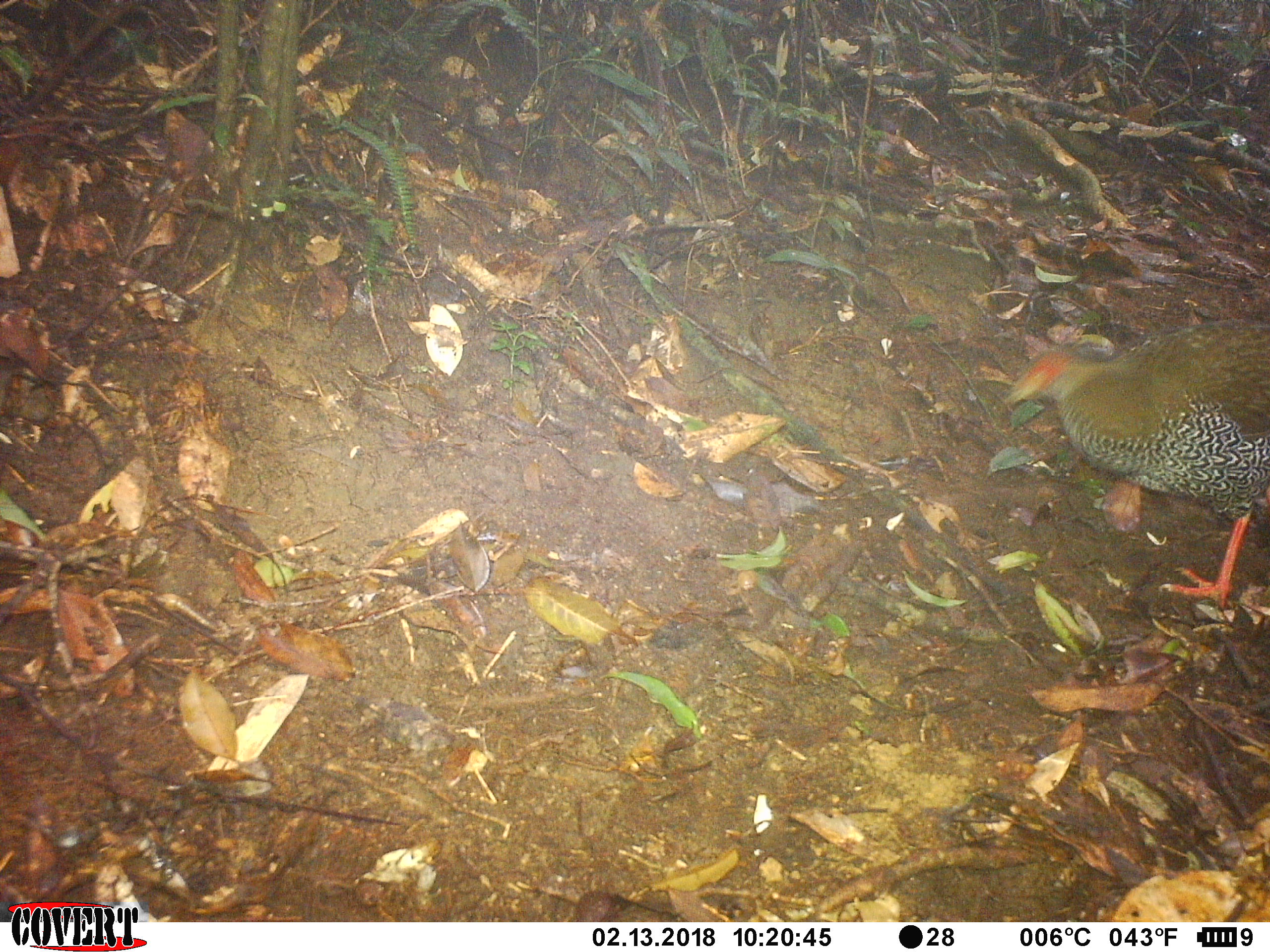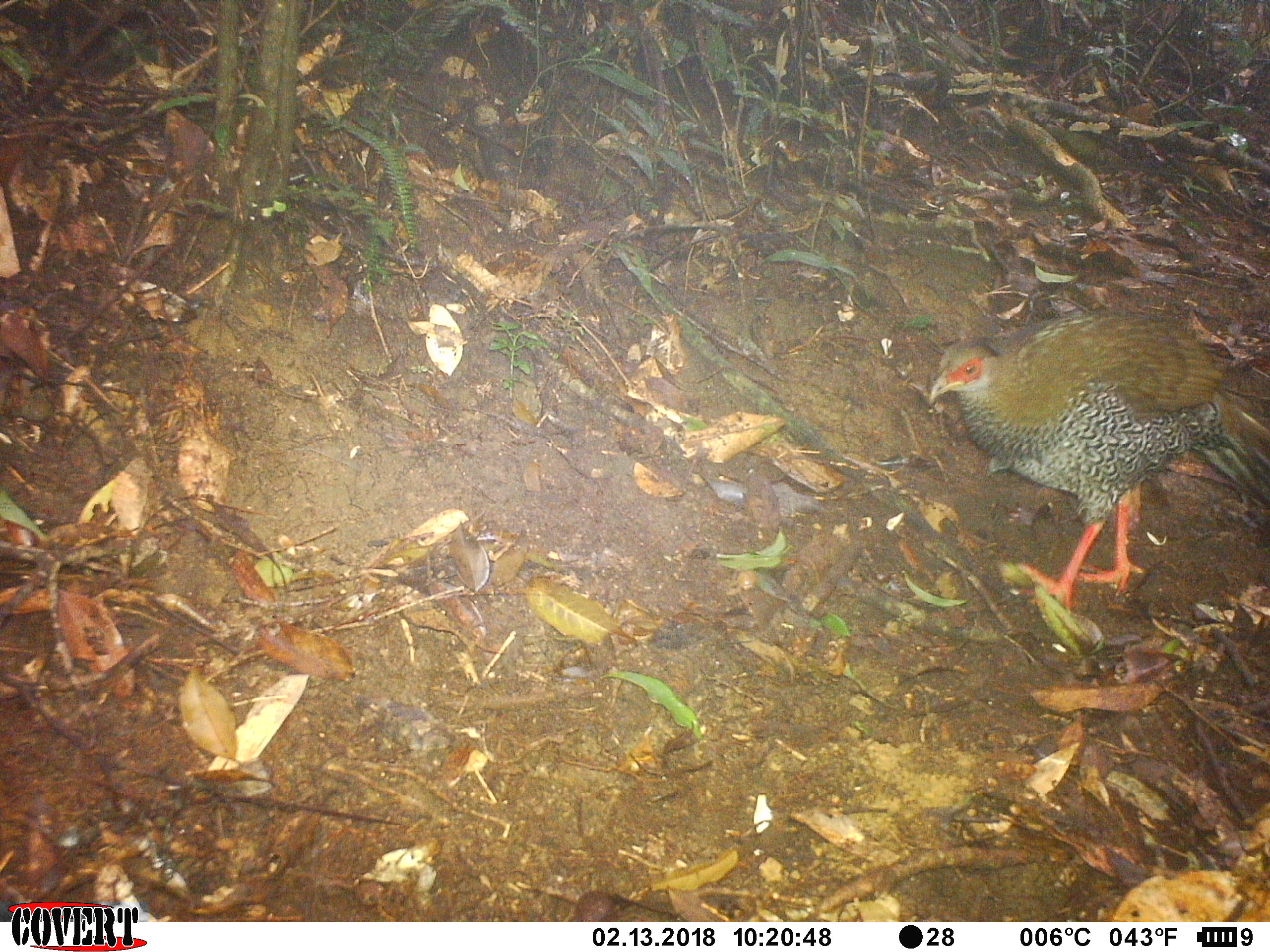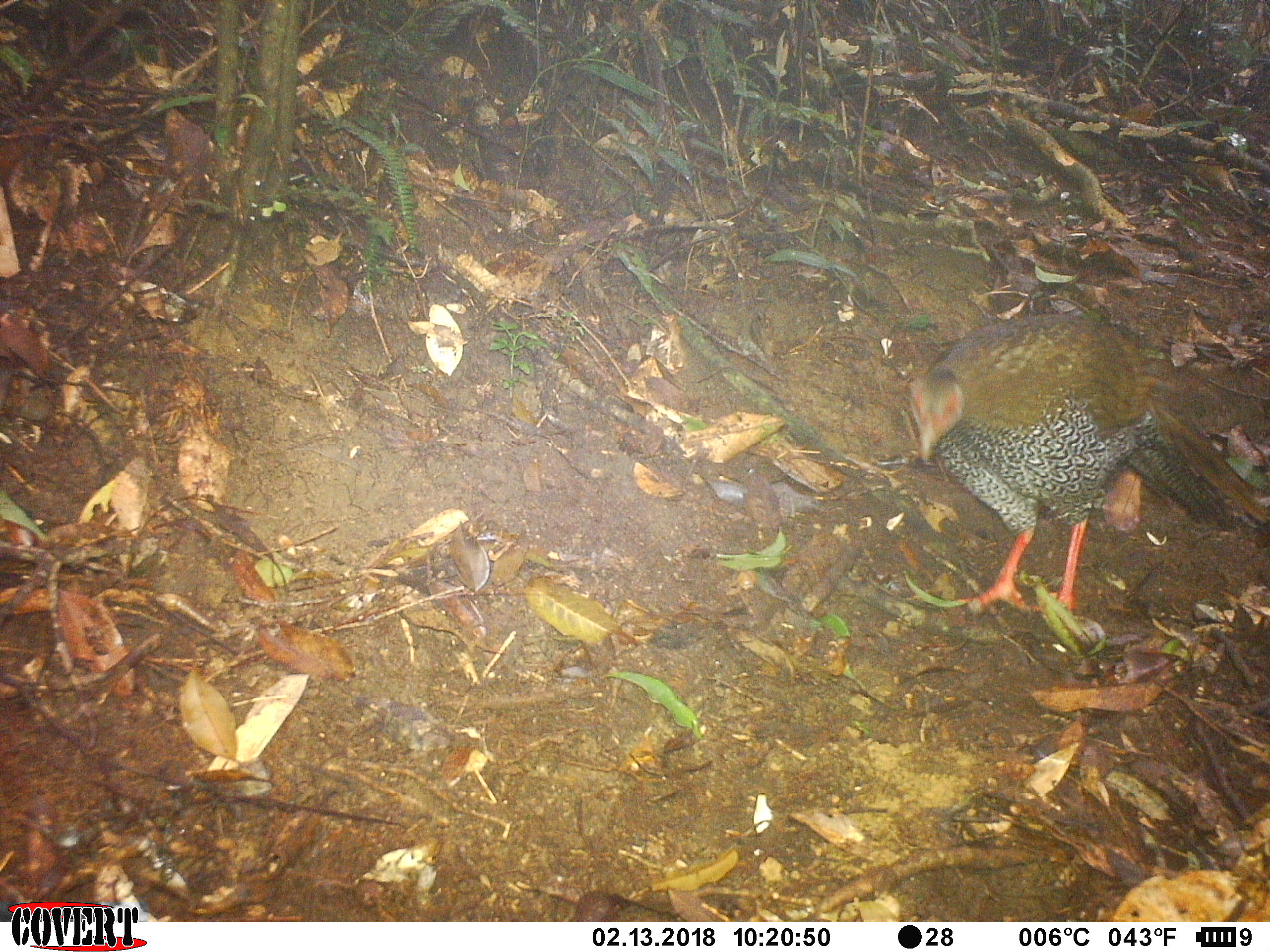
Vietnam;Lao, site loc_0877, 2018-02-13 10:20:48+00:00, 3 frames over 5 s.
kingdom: Animalia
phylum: Chordata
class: Aves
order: Galliformes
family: Phasianidae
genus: Lophura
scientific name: Lophura nycthemera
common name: silver pheasant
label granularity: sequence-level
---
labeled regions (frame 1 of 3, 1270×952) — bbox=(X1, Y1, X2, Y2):
silver pheasant: bbox=(1003, 321, 1270, 613)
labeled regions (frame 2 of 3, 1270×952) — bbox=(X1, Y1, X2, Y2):
silver pheasant: bbox=(925, 306, 1270, 610)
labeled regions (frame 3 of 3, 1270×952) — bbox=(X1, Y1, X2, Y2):
silver pheasant: bbox=(904, 312, 1270, 615)